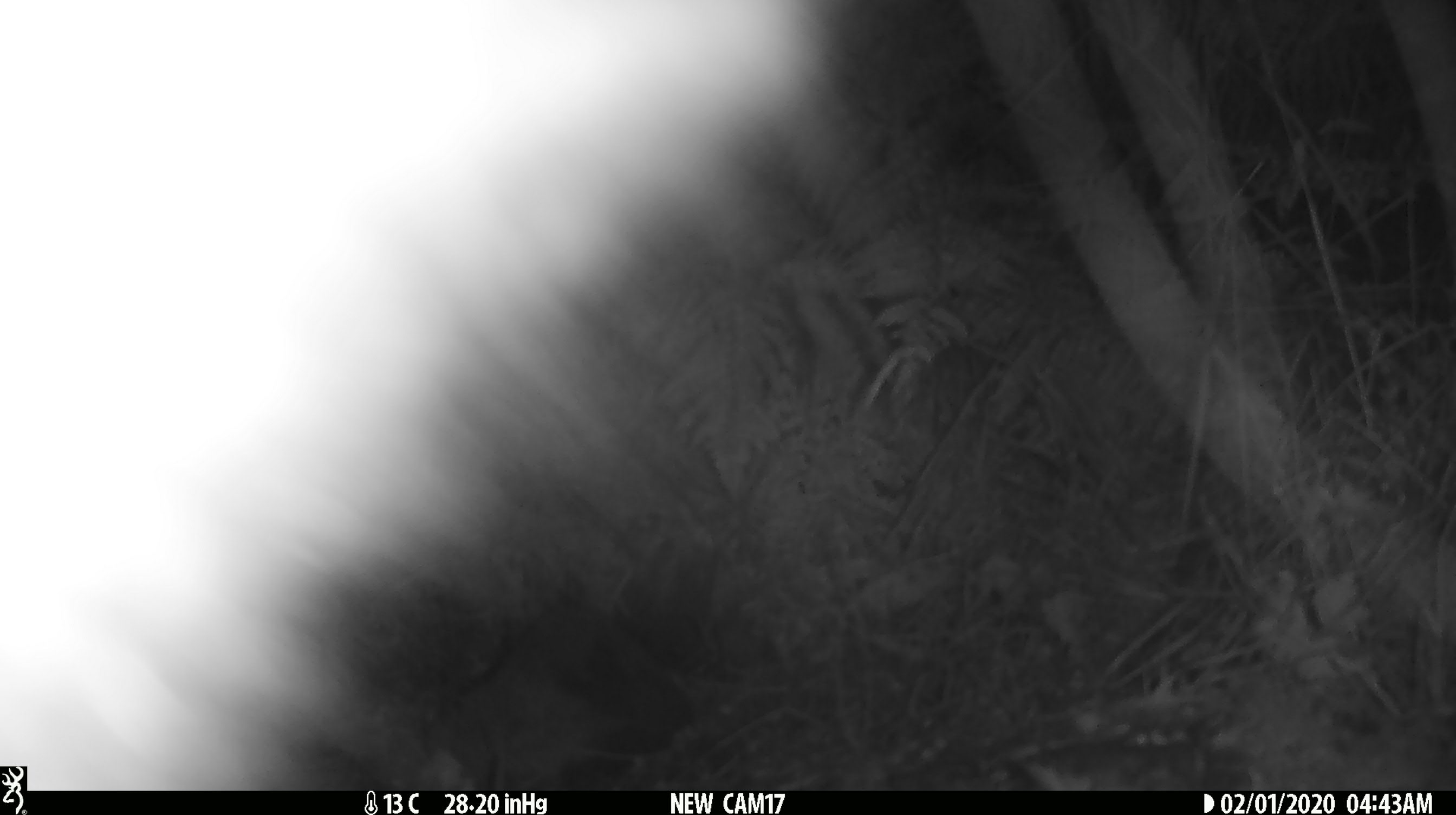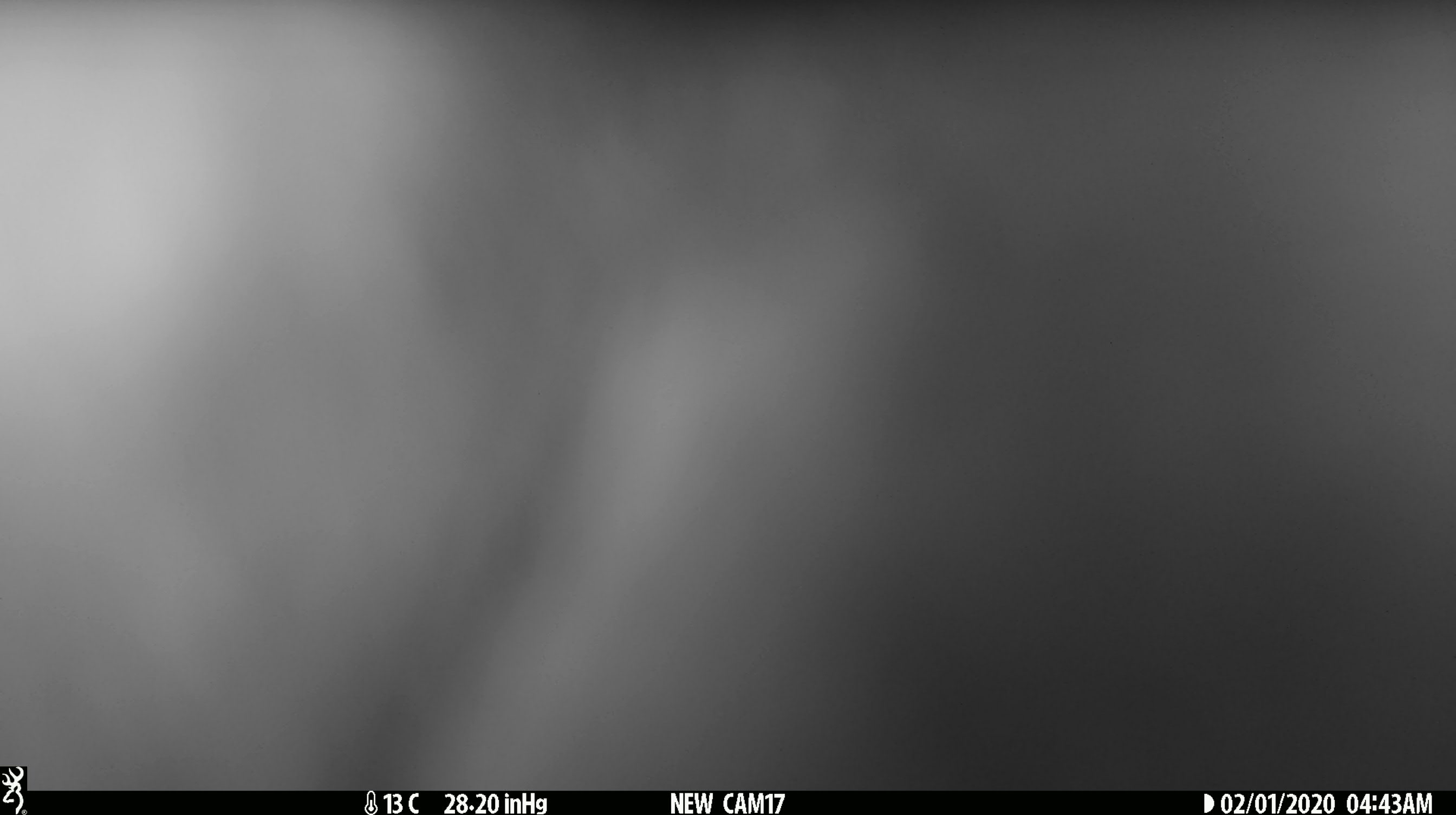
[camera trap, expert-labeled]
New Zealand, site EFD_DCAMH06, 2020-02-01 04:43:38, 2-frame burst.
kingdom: Animalia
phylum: Chordata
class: Mammalia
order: Diprotodontia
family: Phalangeridae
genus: Trichosurus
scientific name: Trichosurus vulpecula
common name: common brushtail possum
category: possum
Possum (common brushtail possum) (Trichosurus vulpecula).